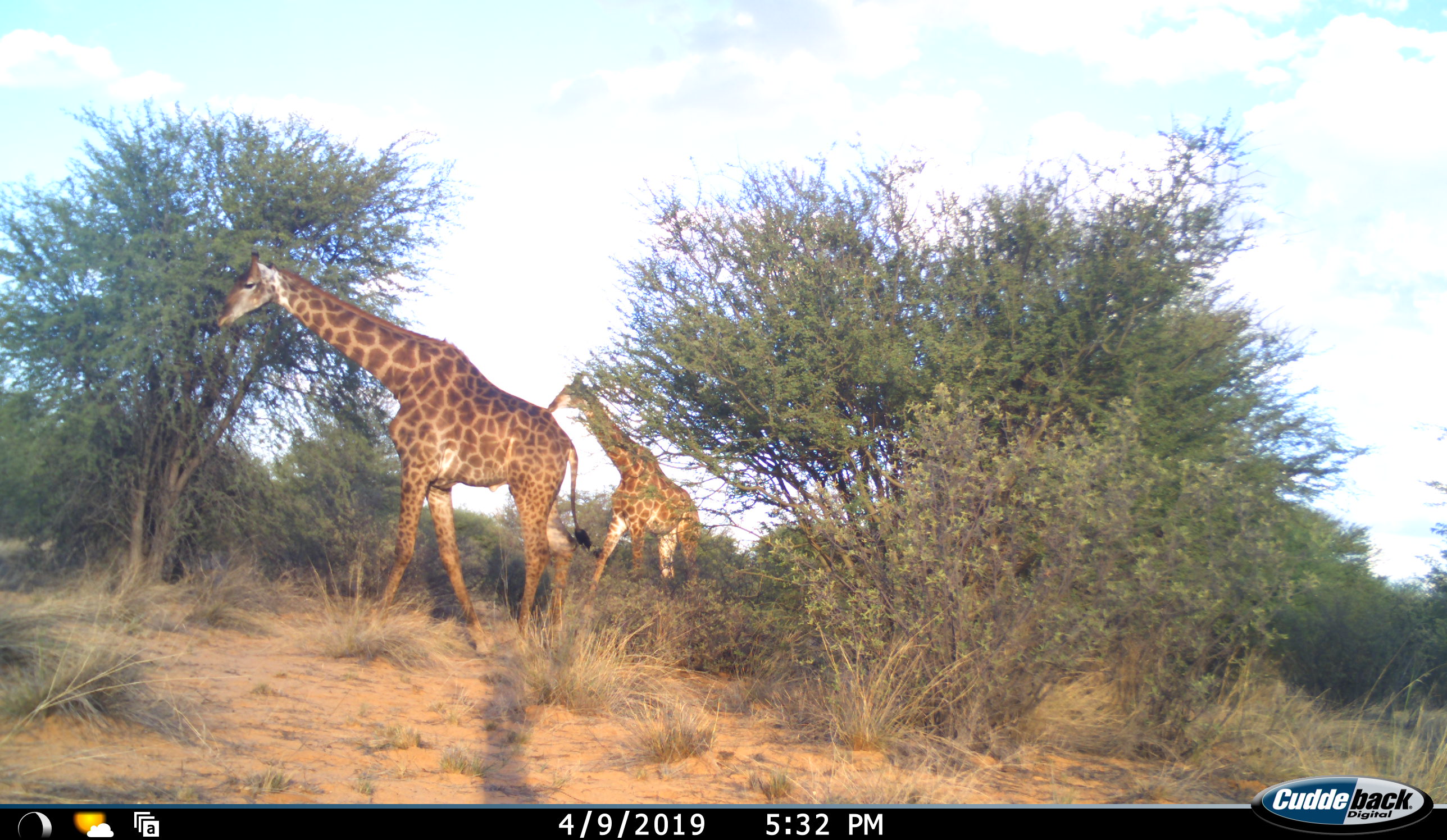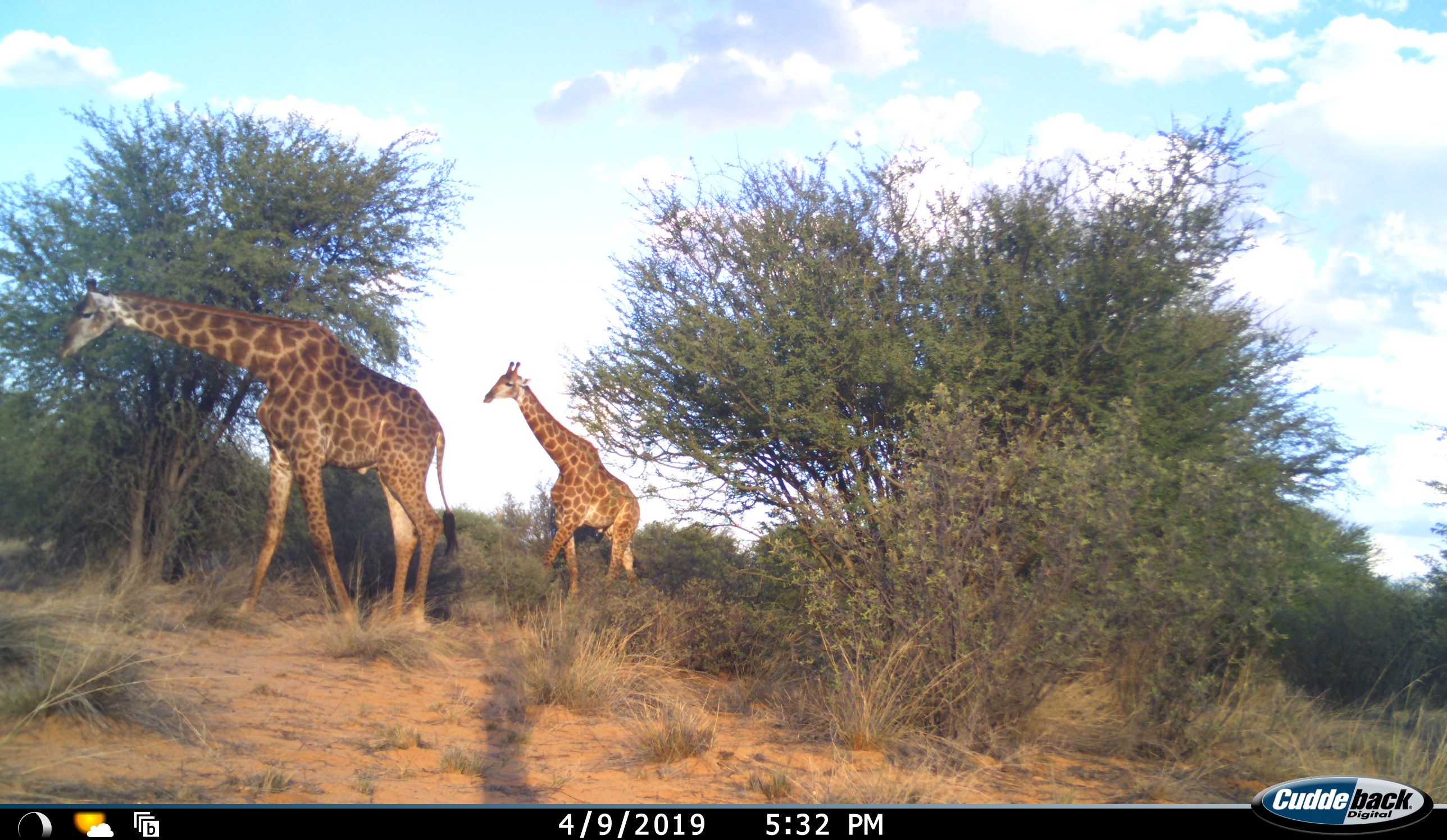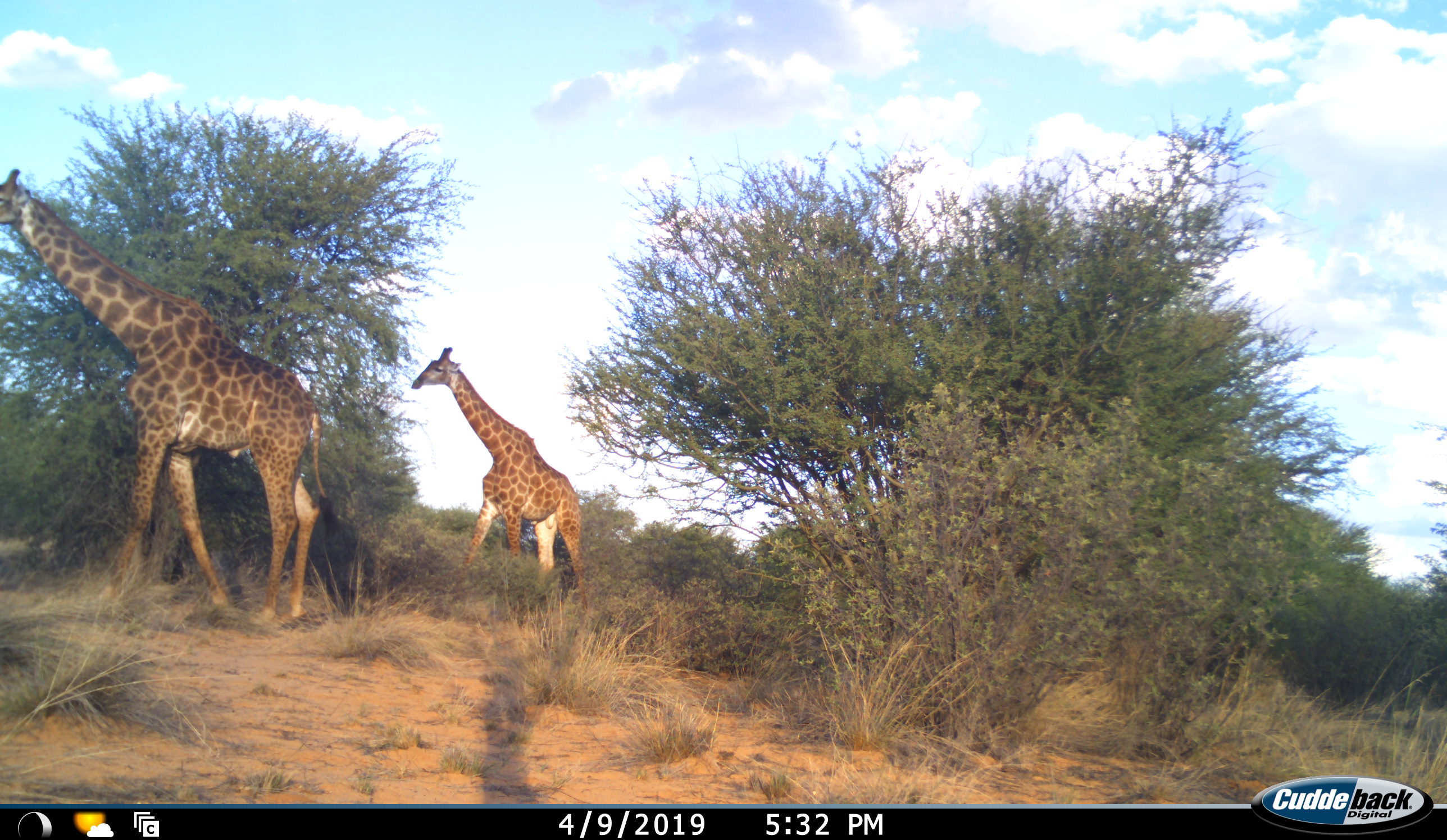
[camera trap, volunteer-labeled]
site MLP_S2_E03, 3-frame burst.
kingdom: Animalia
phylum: Chordata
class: Mammalia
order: Artiodactyla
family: Giraffidae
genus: Giraffa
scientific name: Giraffa camelopardalis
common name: giraffe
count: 2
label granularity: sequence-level